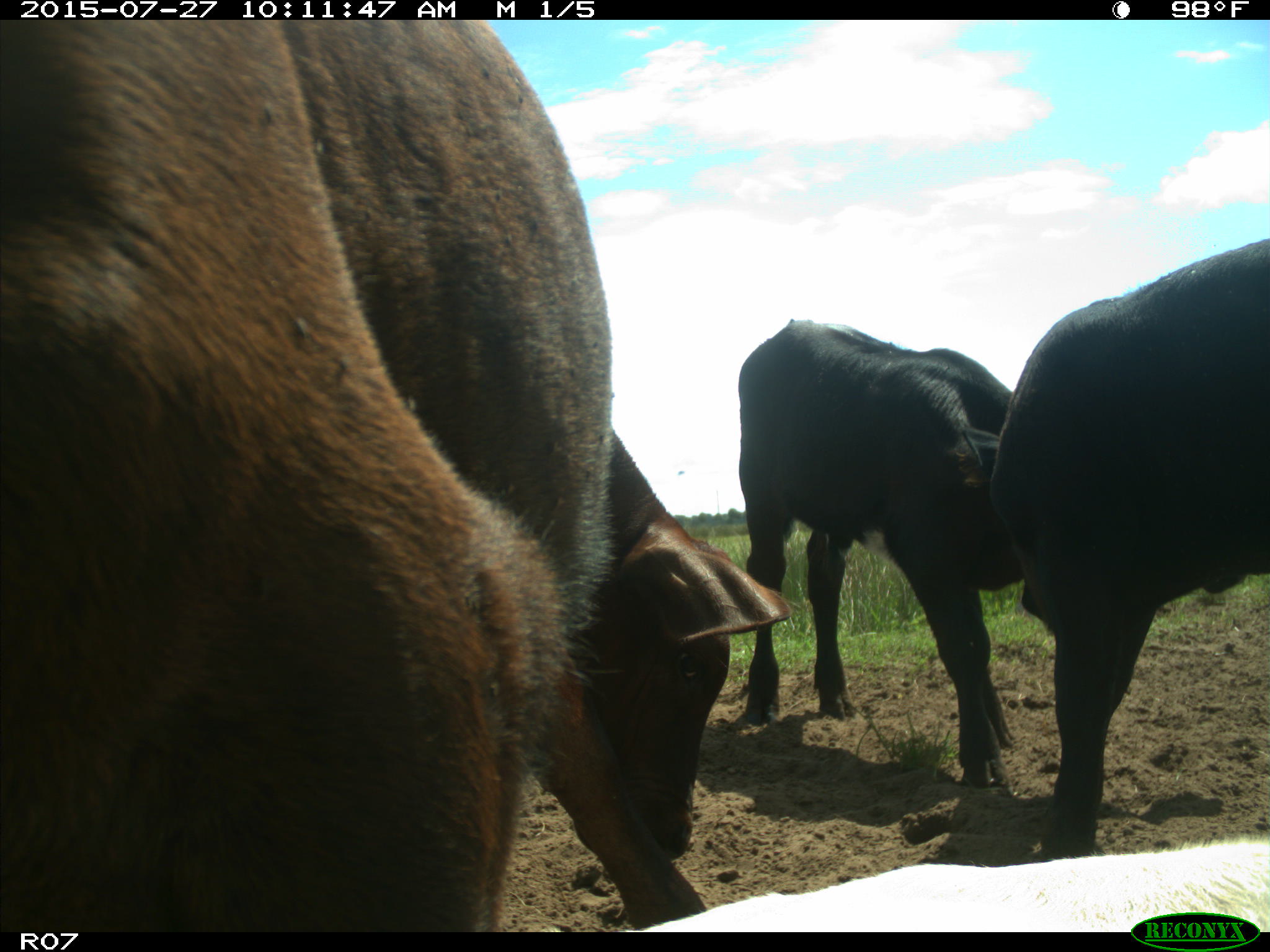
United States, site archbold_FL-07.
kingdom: Animalia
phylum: Chordata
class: Mammalia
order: Artiodactyla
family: Bovidae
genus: Bos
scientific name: Bos taurus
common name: domestic cow